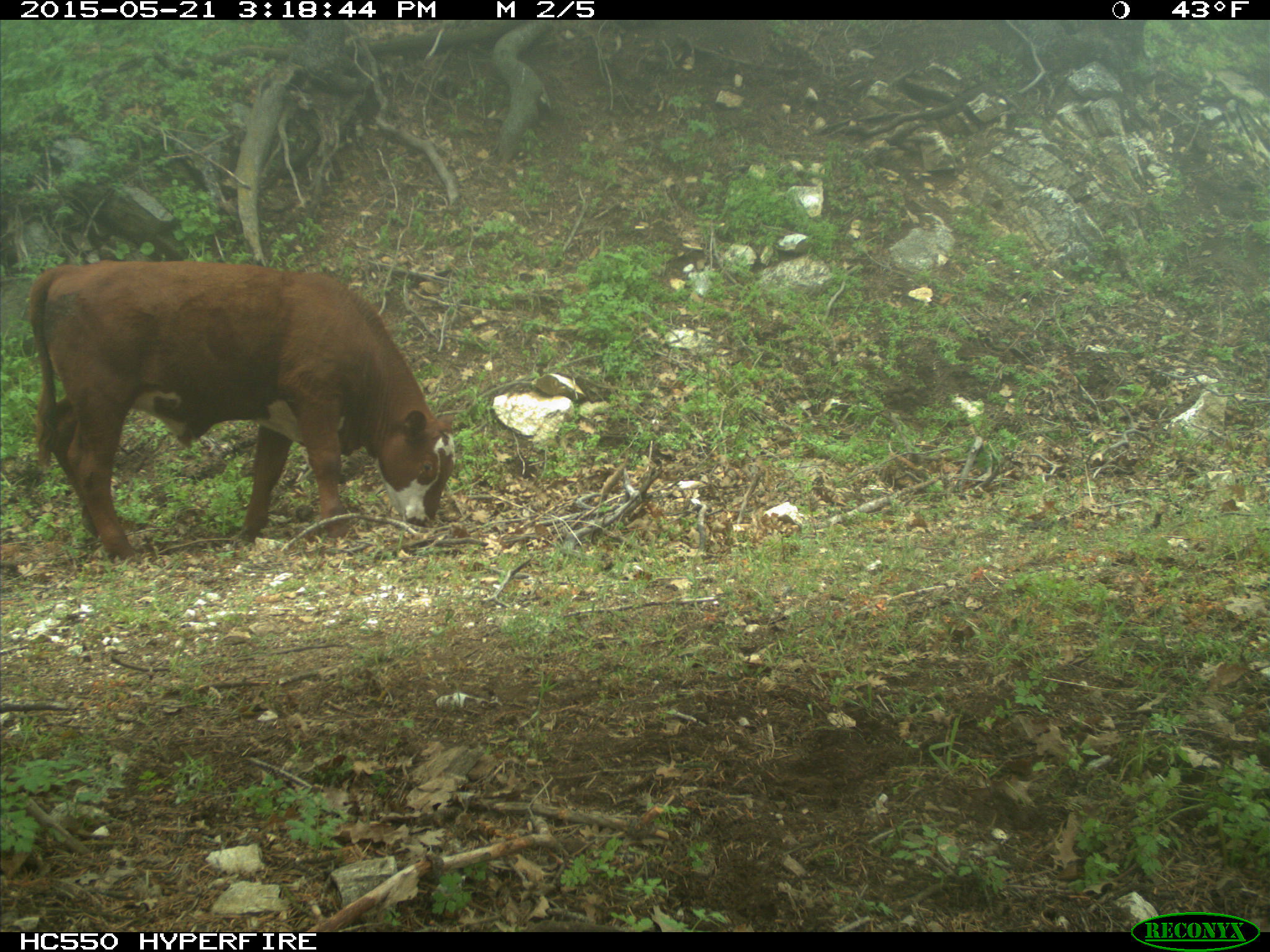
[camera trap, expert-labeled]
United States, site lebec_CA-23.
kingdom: Animalia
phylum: Chordata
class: Mammalia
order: Artiodactyla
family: Bovidae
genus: Bos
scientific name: Bos taurus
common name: domestic cow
Bos taurus (domestic cow).